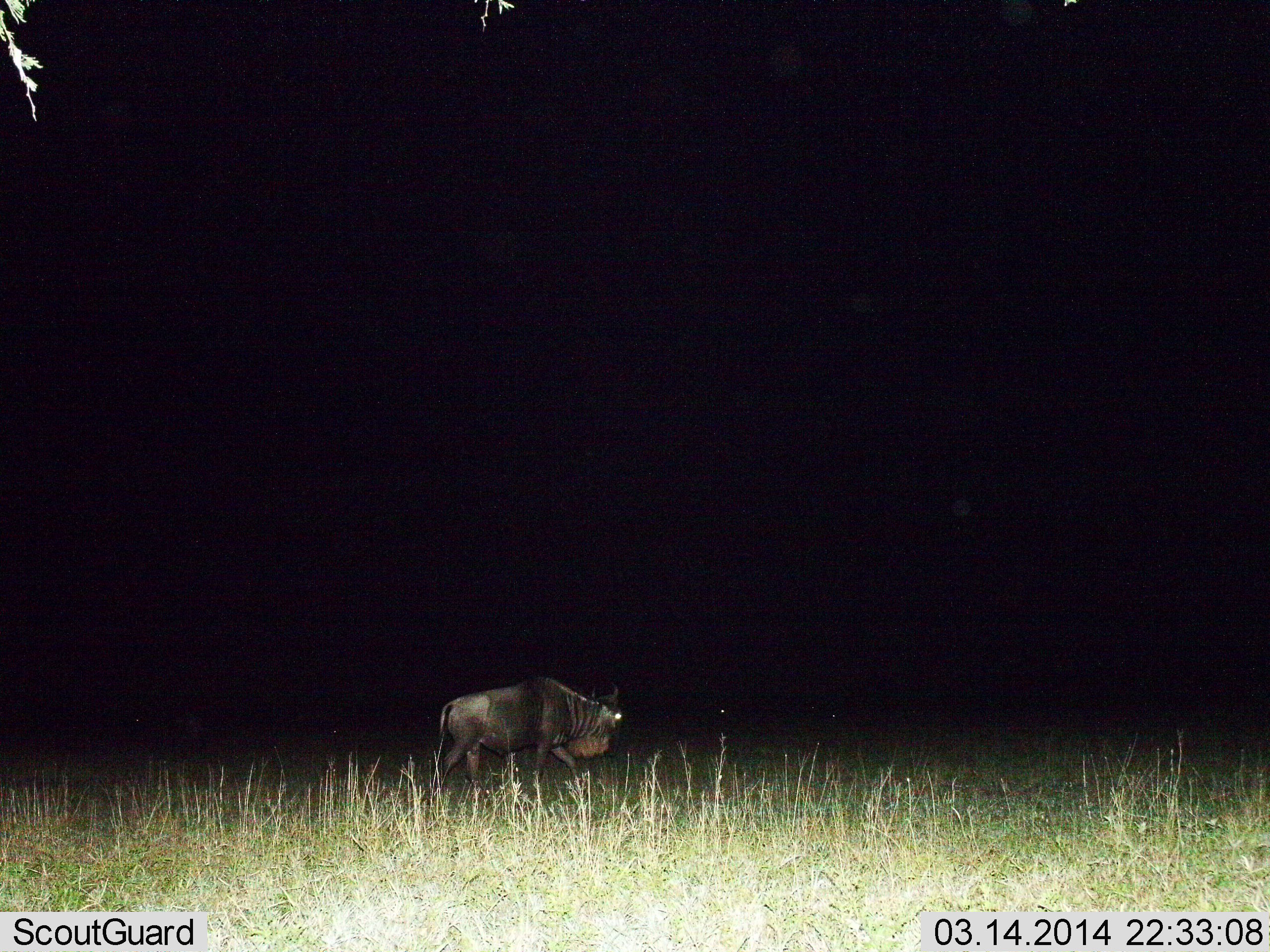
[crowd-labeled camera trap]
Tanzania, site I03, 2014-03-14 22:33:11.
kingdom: Animalia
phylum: Chordata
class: Mammalia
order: Artiodactyla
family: Bovidae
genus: Connochaetes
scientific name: Connochaetes taurinus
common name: blue wildebeest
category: wildebeest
Wildebeest (blue wildebeest) (Connochaetes taurinus), count 1. Behavior (volunteer vote fractions): standing 10%, resting 0%, moving 90%, interacting 0%. Young present (vote fraction): 0%. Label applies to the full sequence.